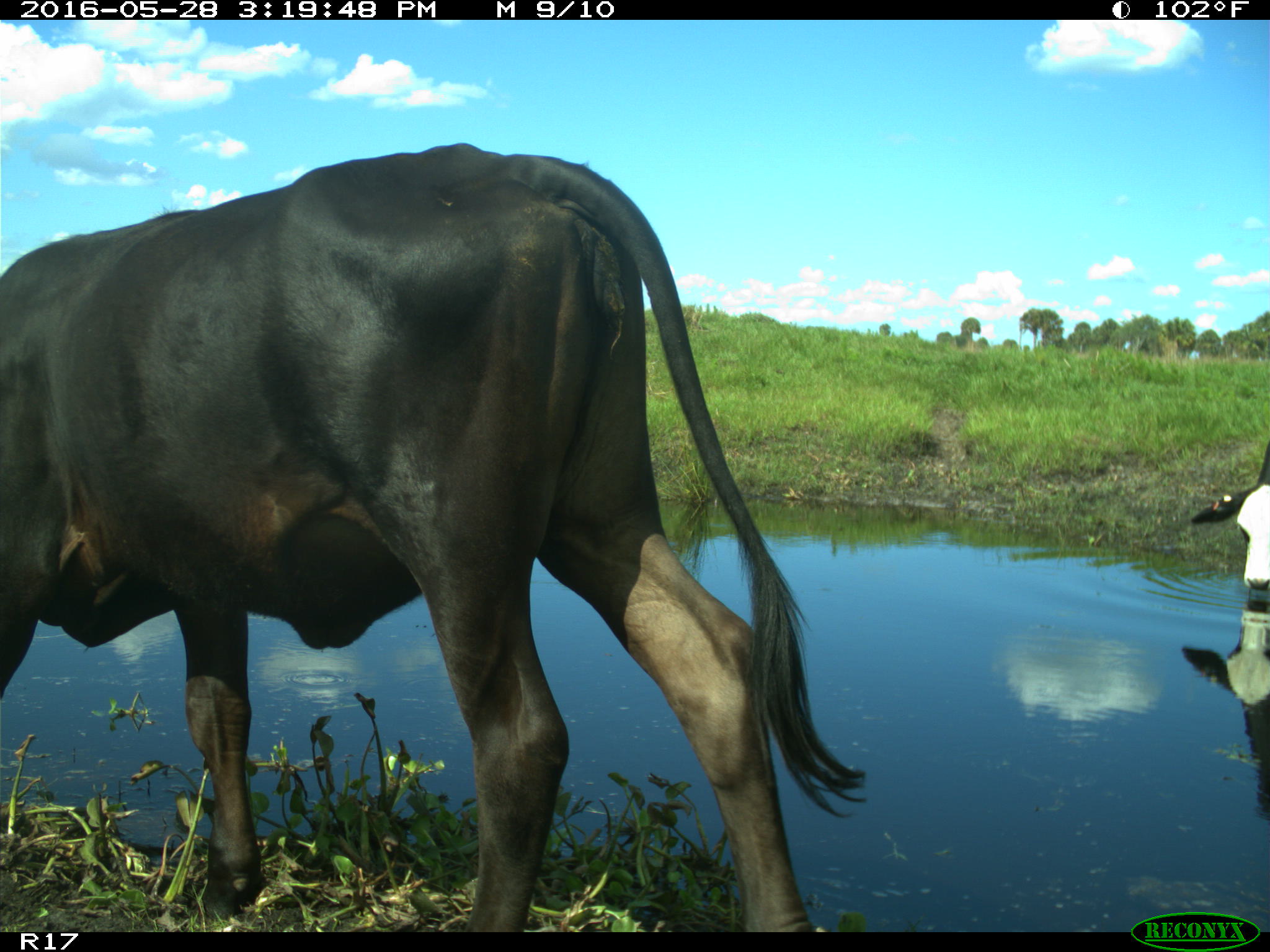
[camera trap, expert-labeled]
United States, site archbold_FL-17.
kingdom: Animalia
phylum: Chordata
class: Mammalia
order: Artiodactyla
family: Bovidae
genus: Bos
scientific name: Bos taurus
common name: domestic cow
Bos taurus (domestic cow).